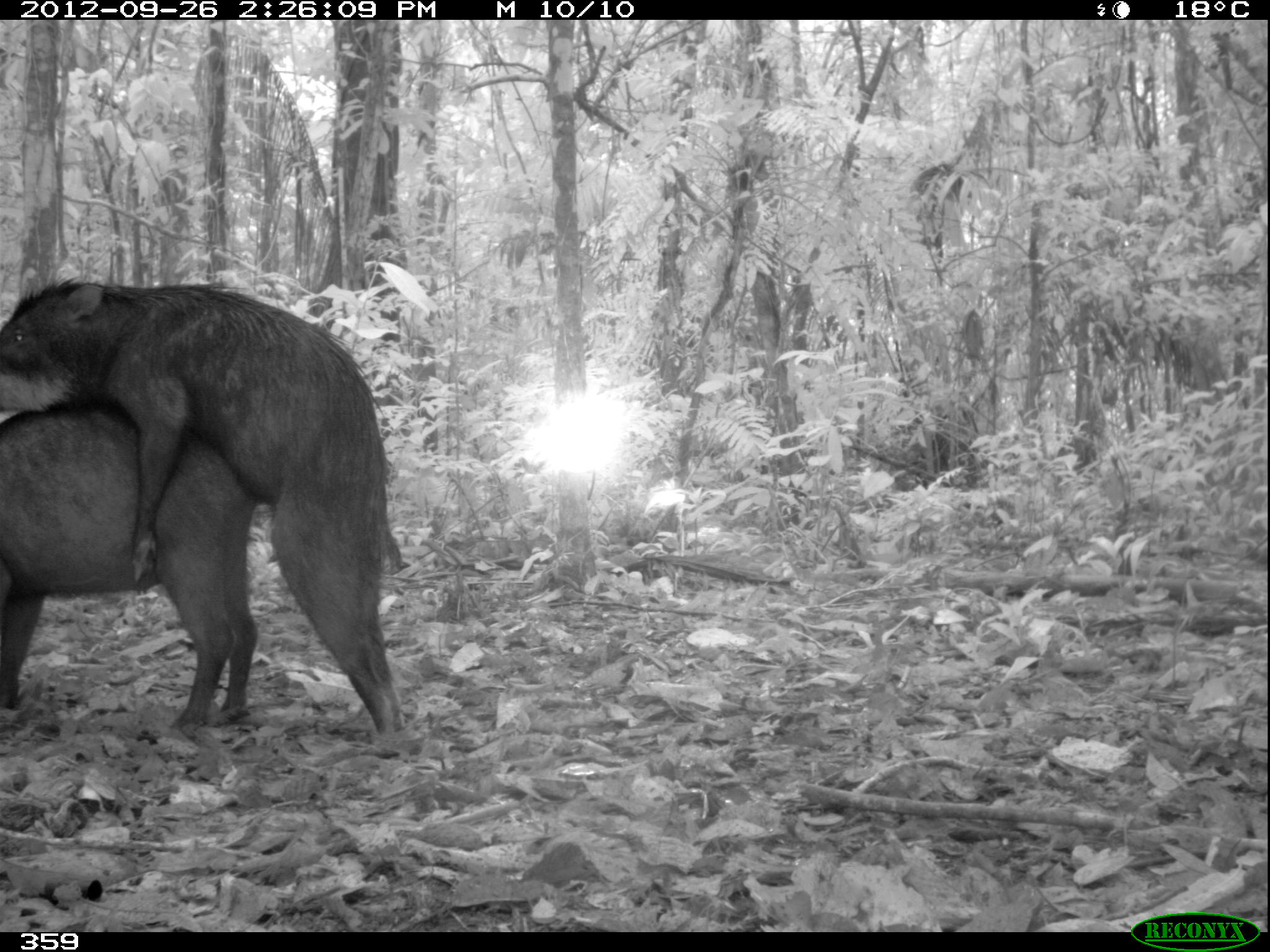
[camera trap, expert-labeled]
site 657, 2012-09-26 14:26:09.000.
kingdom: Animalia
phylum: Chordata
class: Mammalia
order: Artiodactyla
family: Tayassuidae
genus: Tayassu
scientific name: Tayassu pecari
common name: white-lipped peccary